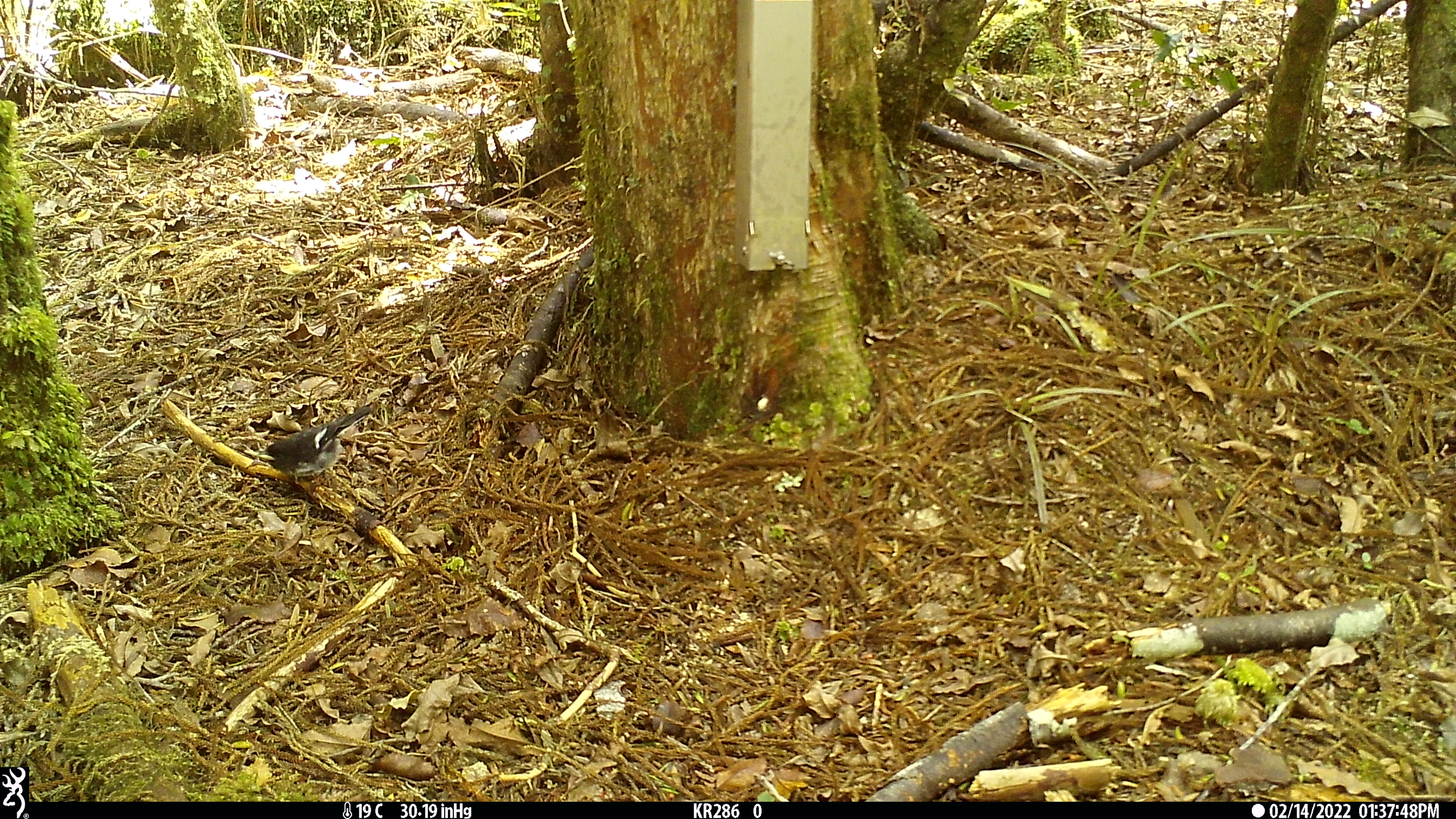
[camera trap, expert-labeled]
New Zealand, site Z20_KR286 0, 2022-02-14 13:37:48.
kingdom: Animalia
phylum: Chordata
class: Aves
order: Passeriformes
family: Petroicidae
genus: Petroica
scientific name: Petroica macrocephala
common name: tomtit